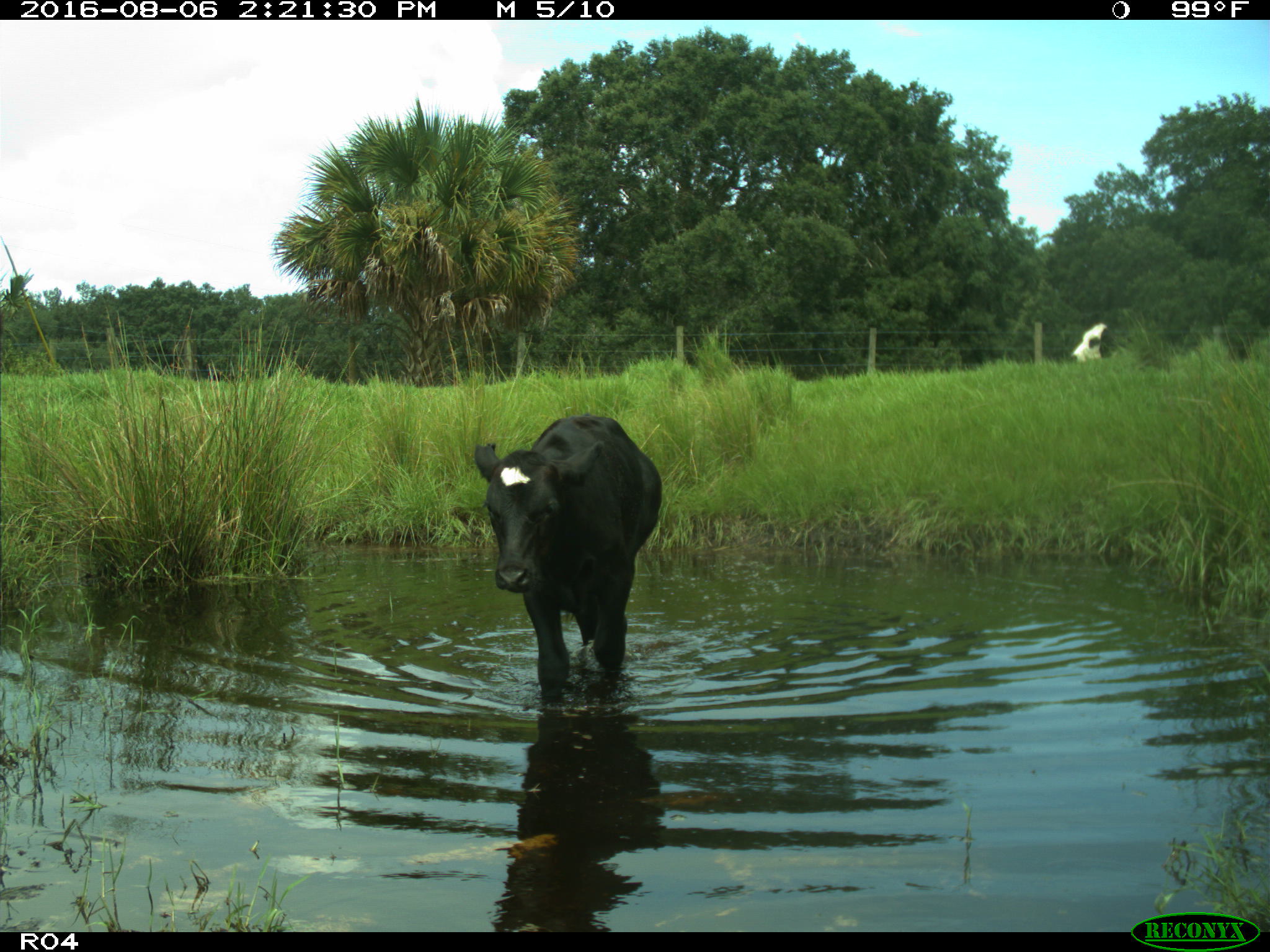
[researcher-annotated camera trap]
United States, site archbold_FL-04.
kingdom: Animalia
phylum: Chordata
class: Mammalia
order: Artiodactyla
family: Bovidae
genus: Bos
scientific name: Bos taurus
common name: domestic cow